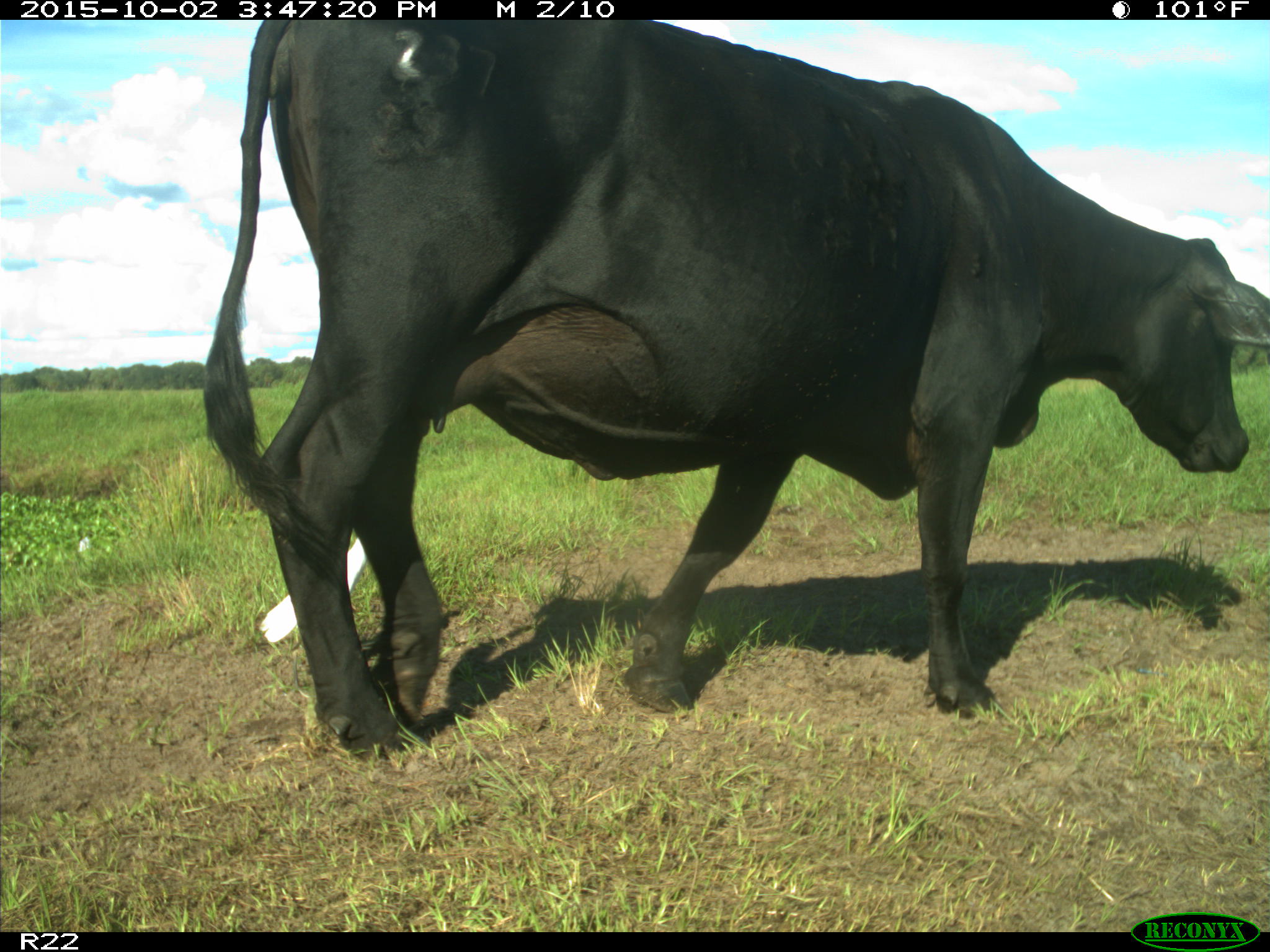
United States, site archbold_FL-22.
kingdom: Animalia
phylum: Chordata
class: Mammalia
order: Artiodactyla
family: Bovidae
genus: Bos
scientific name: Bos taurus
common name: domestic cow